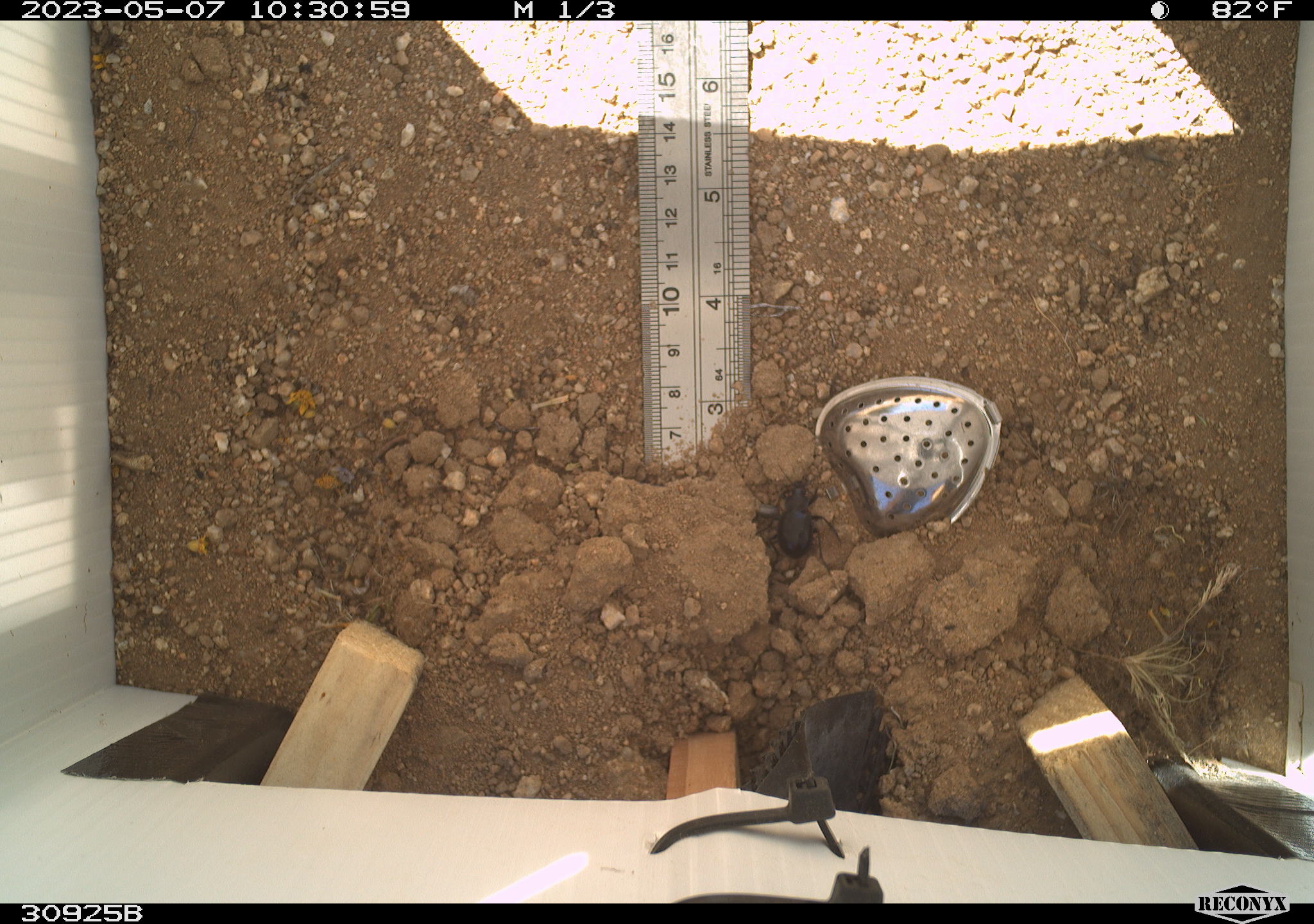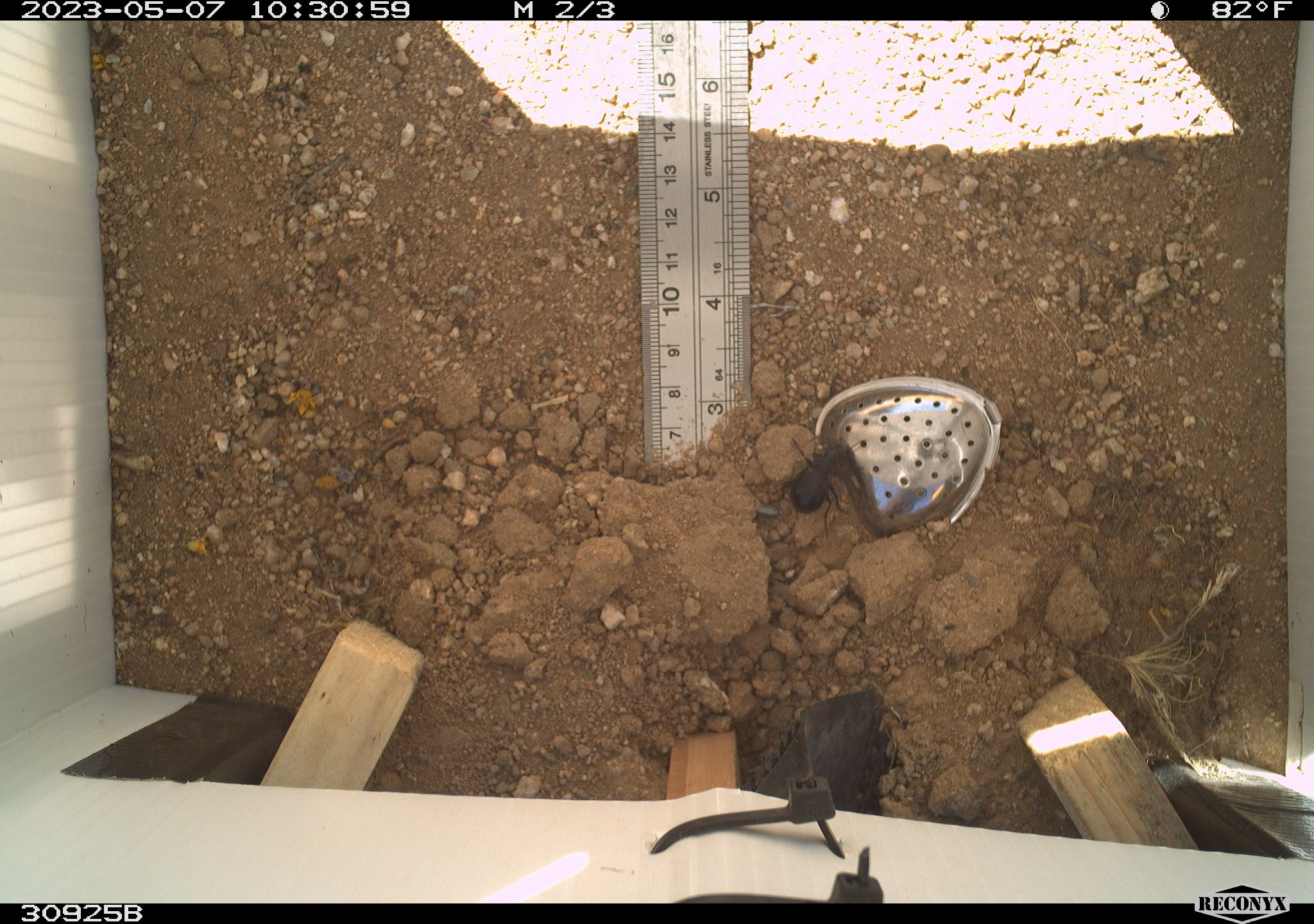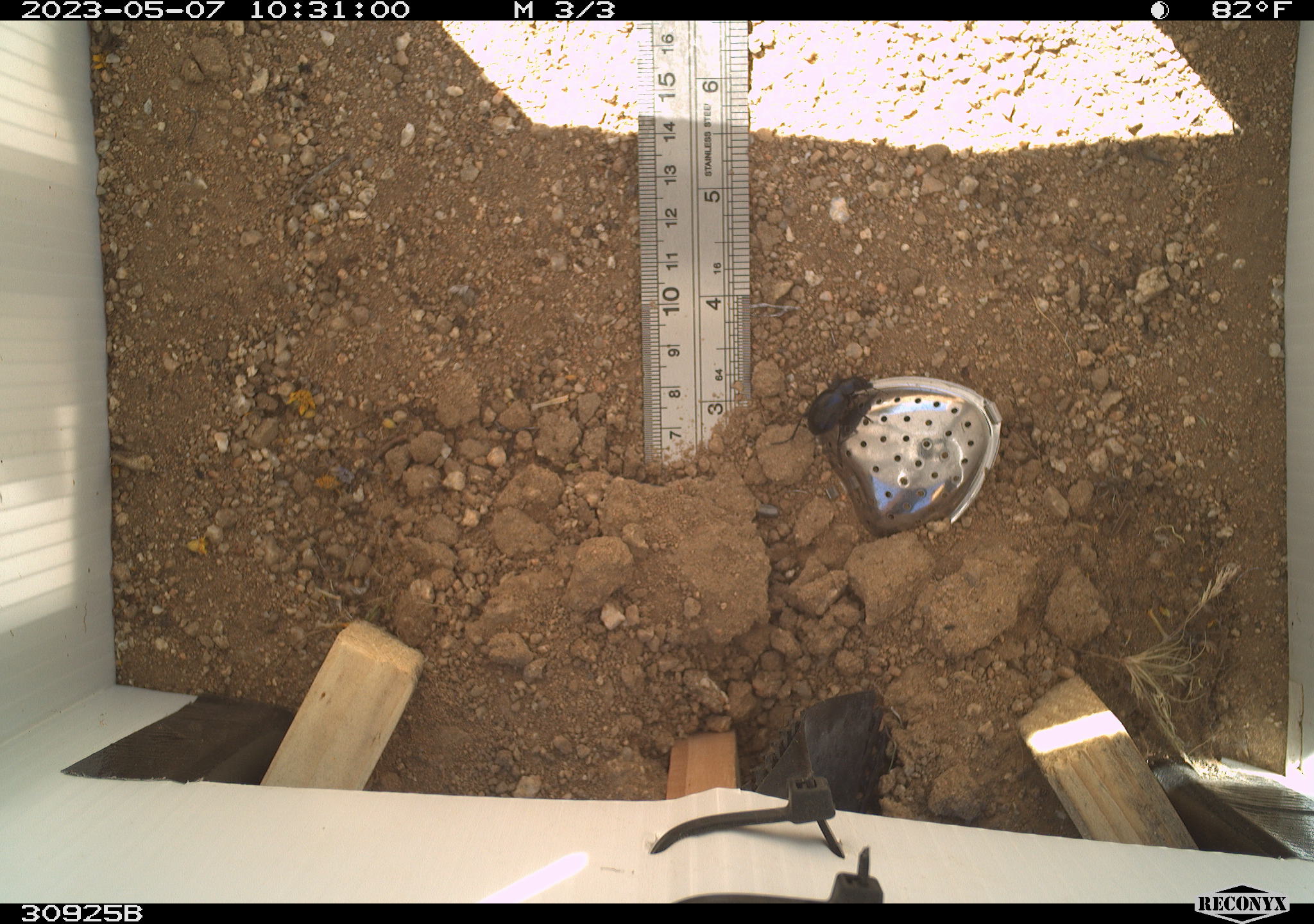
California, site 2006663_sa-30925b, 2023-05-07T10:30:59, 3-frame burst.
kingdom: Animalia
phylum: Arthropoda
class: Insecta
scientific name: Insecta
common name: insect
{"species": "insect (Insecta)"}